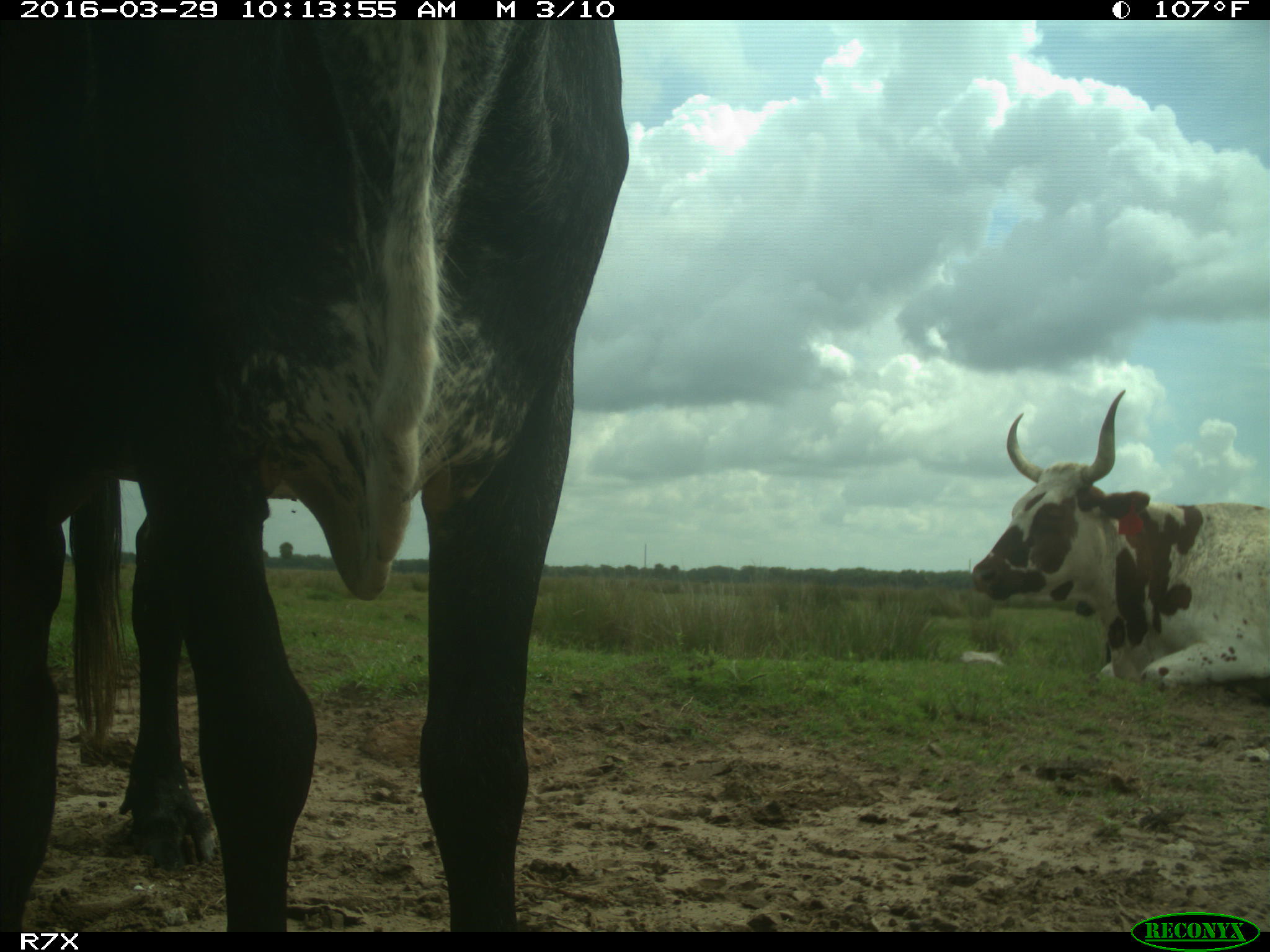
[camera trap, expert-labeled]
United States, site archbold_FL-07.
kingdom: Animalia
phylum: Chordata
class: Mammalia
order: Artiodactyla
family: Bovidae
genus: Bos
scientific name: Bos taurus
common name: domestic cow